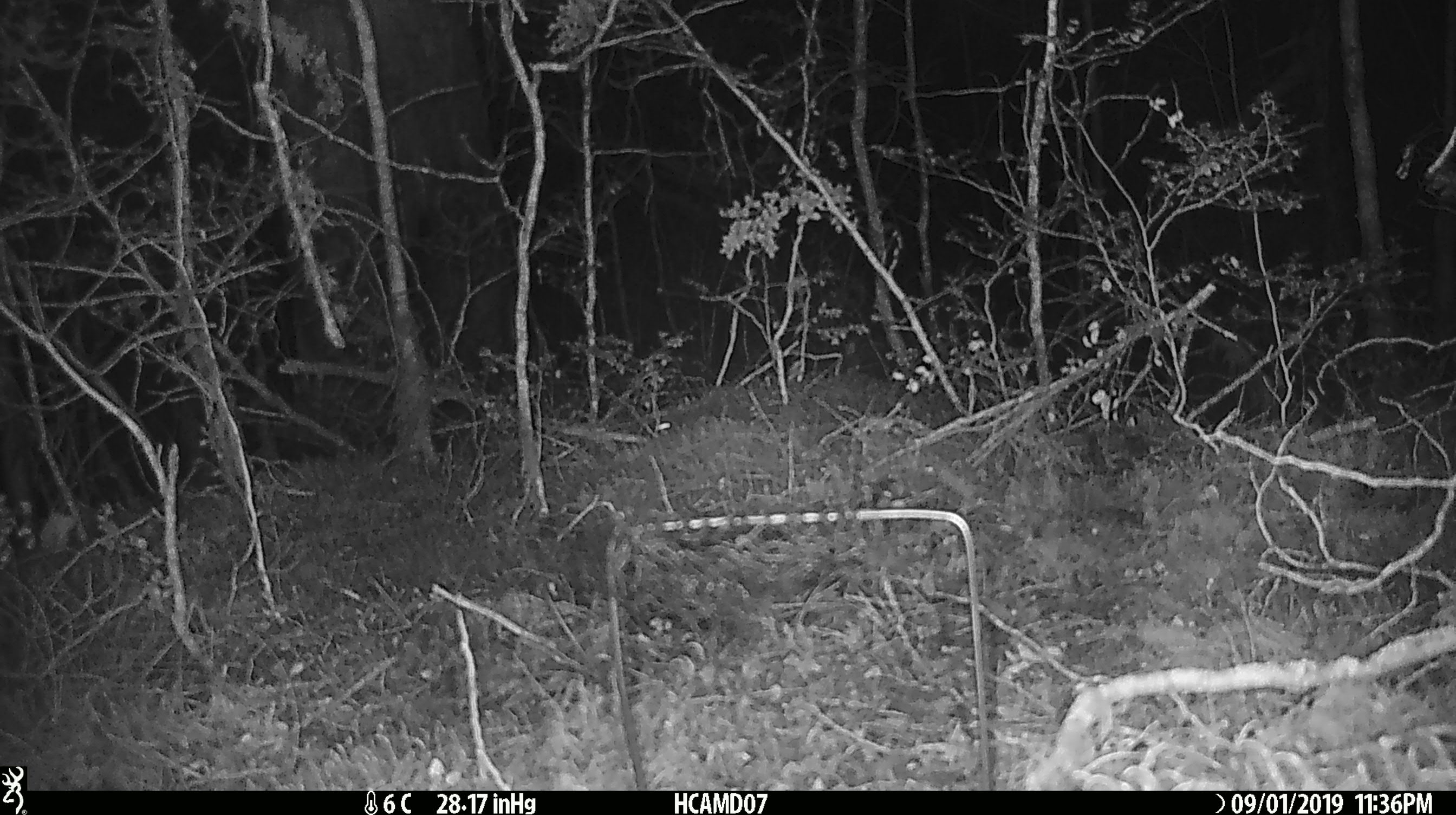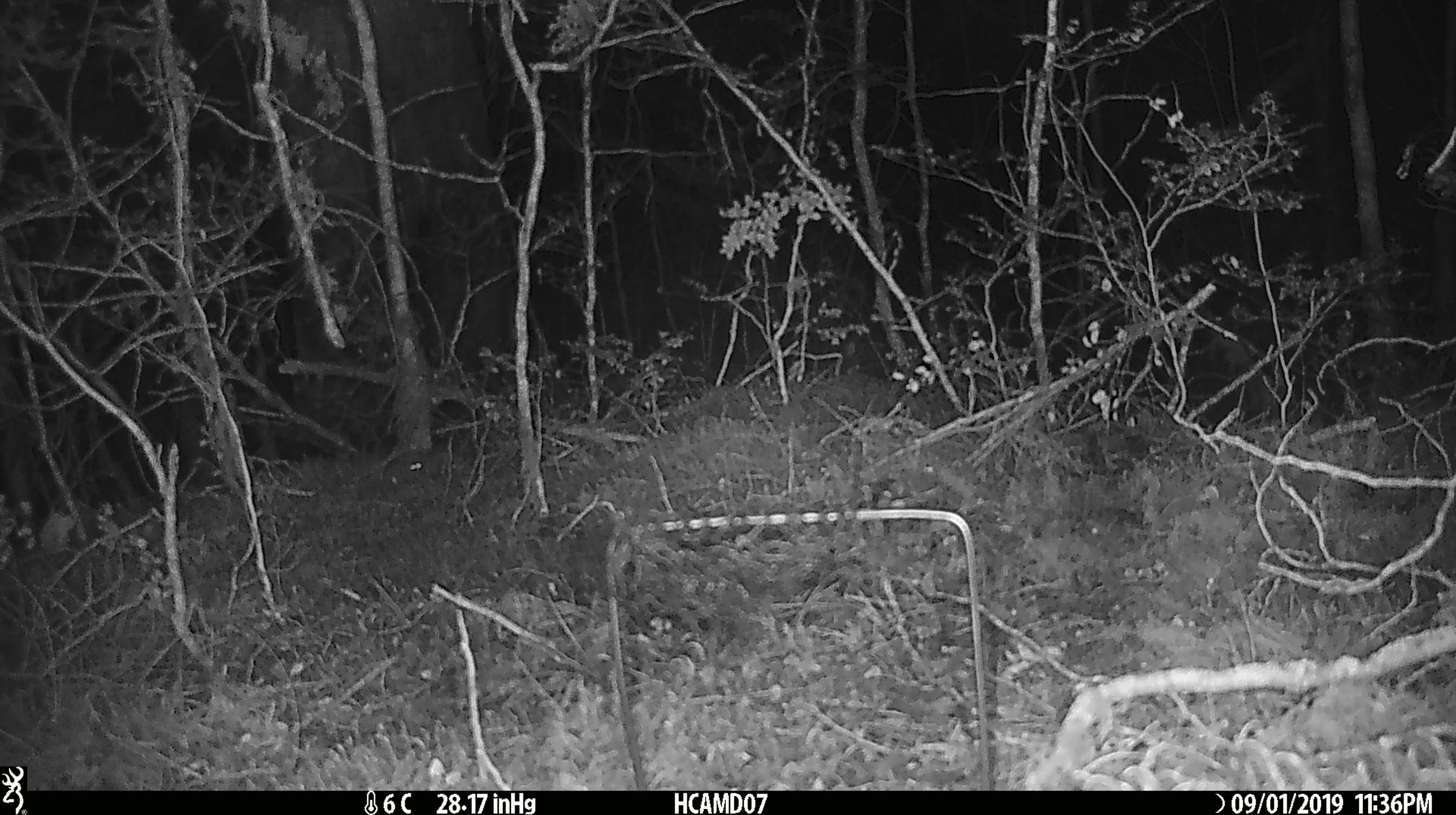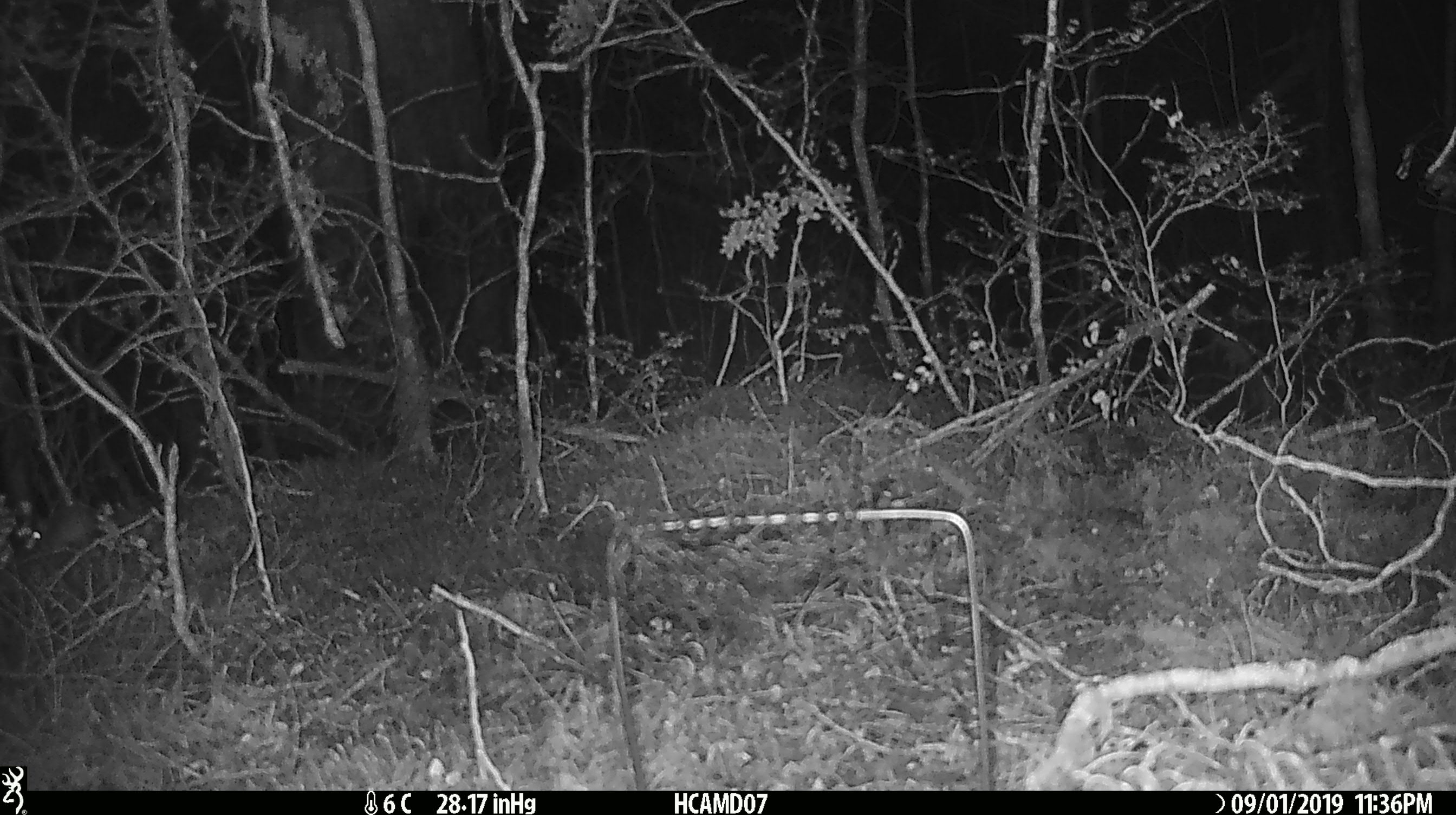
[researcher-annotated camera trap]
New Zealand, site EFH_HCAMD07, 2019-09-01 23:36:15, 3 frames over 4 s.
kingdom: Animalia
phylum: Chordata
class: Mammalia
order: Rodentia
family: Muridae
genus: Mus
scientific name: Mus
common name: mouse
Mouse (Mus).